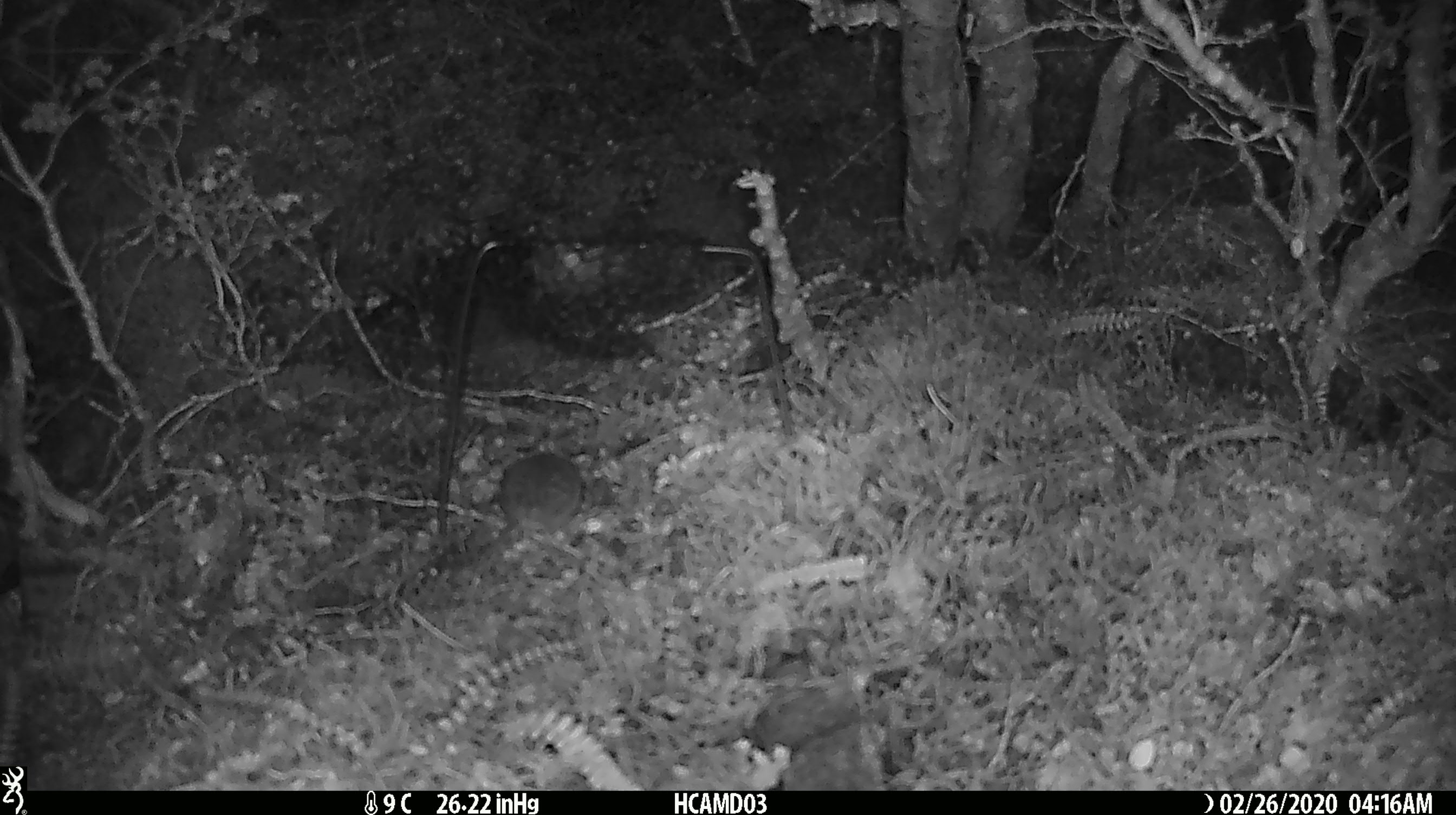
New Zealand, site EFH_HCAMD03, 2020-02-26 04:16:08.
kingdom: Animalia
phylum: Chordata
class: Mammalia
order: Rodentia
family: Muridae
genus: Mus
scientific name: Mus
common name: mouse